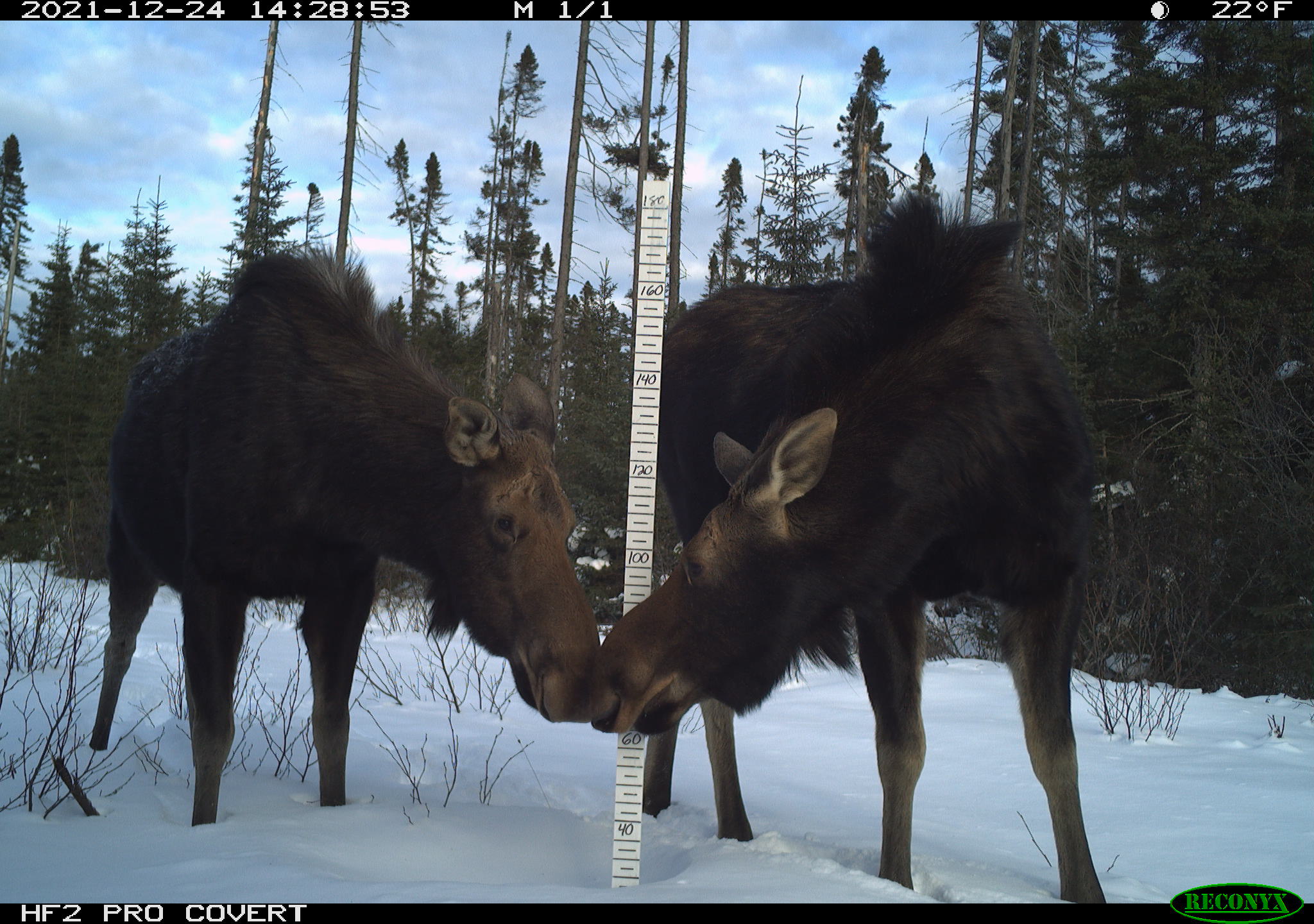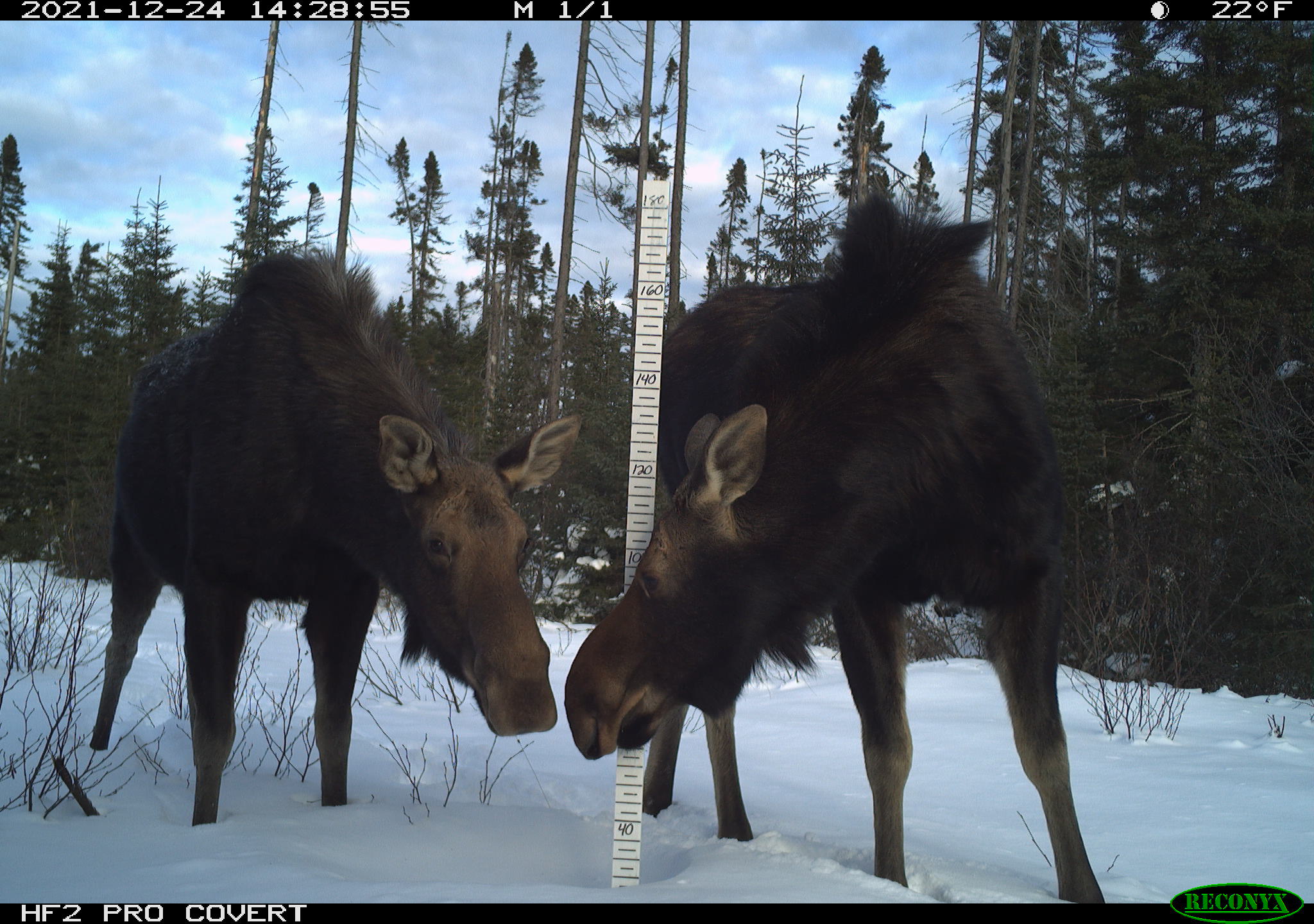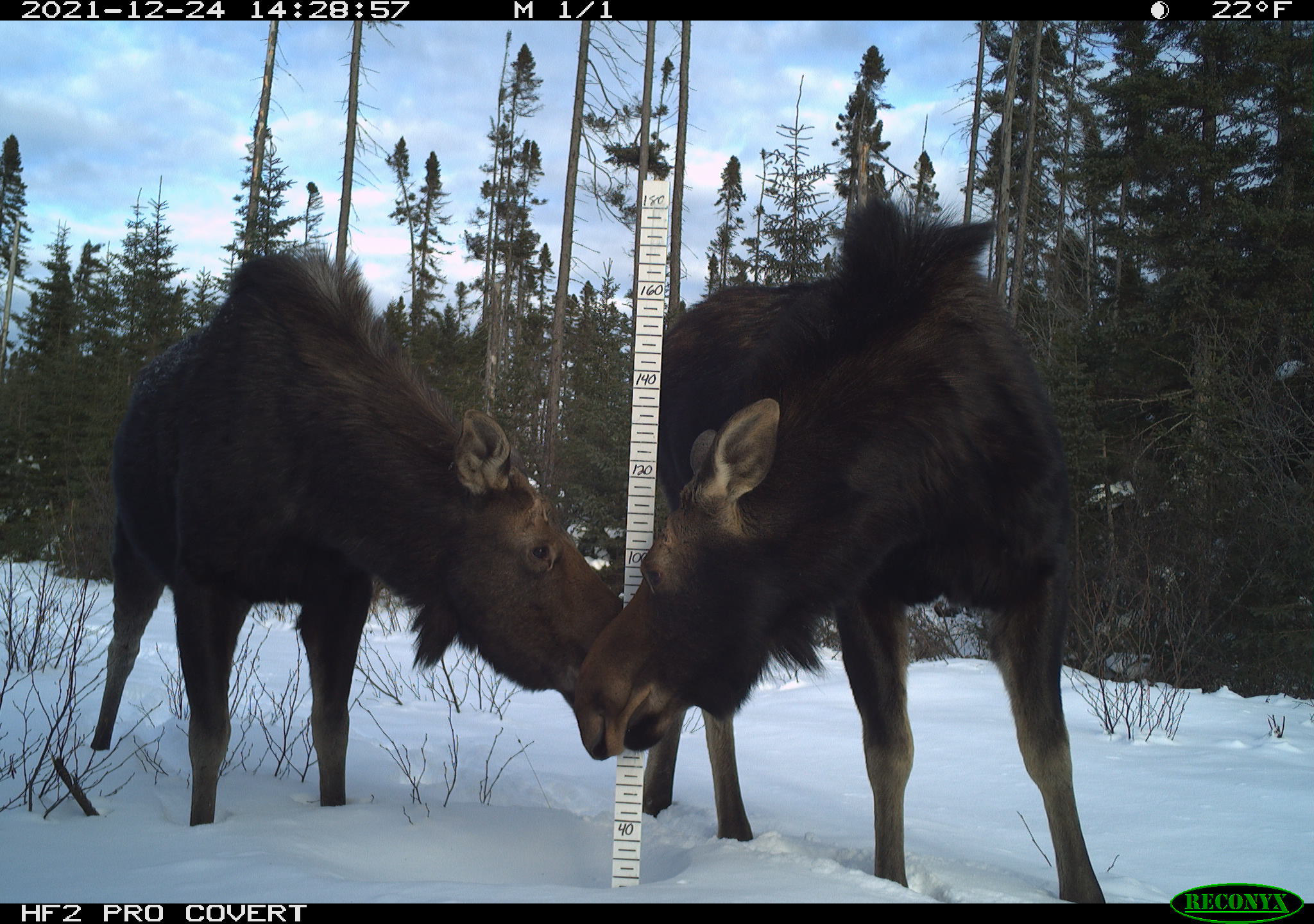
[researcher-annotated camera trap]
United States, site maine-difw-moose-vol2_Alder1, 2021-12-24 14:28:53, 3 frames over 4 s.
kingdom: Animalia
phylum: Chordata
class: Mammalia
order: Artiodactyla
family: Cervidae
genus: Alces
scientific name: Alces alces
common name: moose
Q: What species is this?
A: Moose (Alces alces).